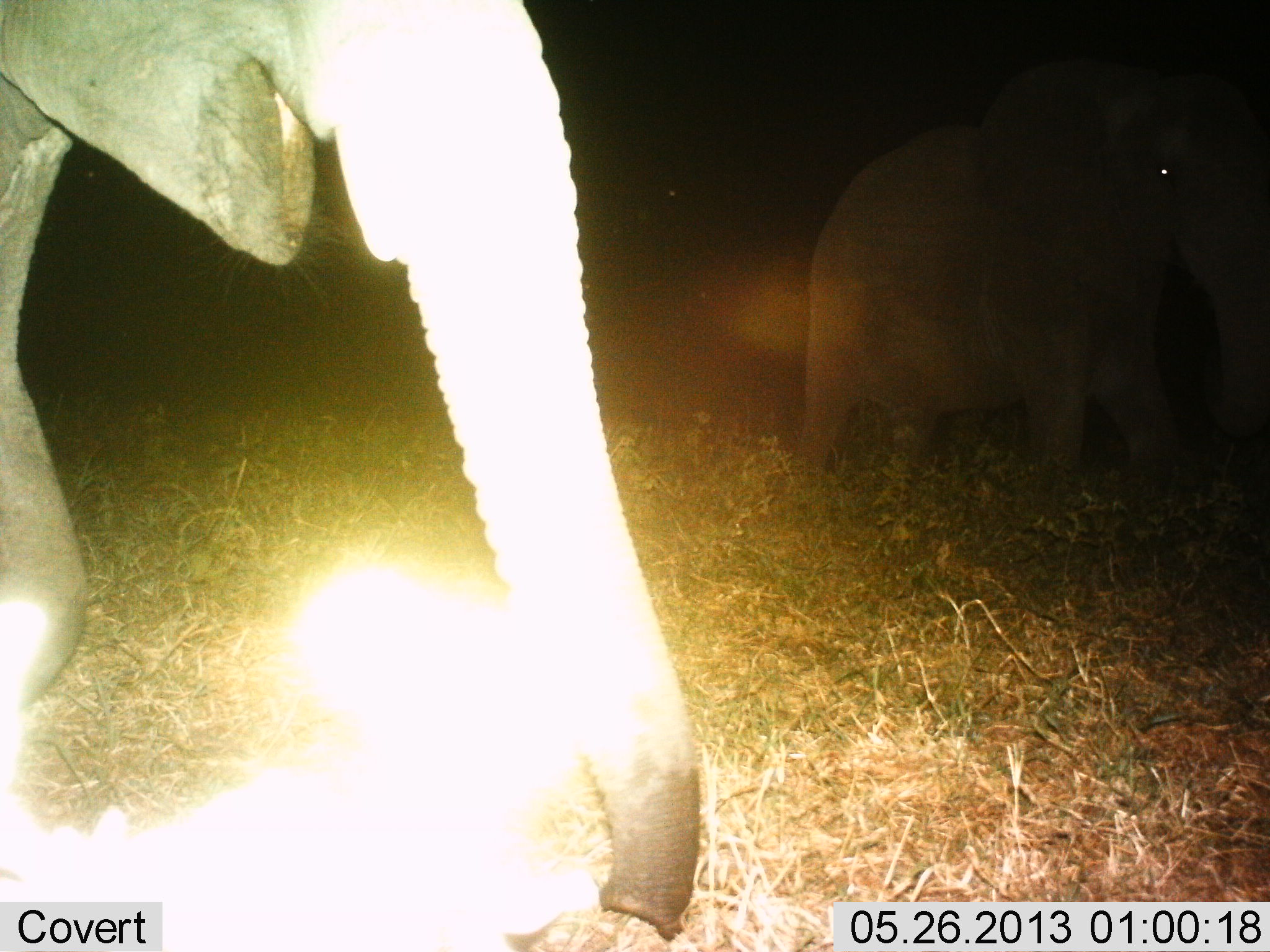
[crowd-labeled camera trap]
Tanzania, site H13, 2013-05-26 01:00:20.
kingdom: Animalia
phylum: Chordata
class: Mammalia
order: Proboscidea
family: Elephantidae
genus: Loxodonta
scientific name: Loxodonta africana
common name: african bush elephant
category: elephant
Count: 2.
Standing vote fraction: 36%.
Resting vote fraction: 4%.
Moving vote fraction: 61%.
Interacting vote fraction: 0%.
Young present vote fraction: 4%.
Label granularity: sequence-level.